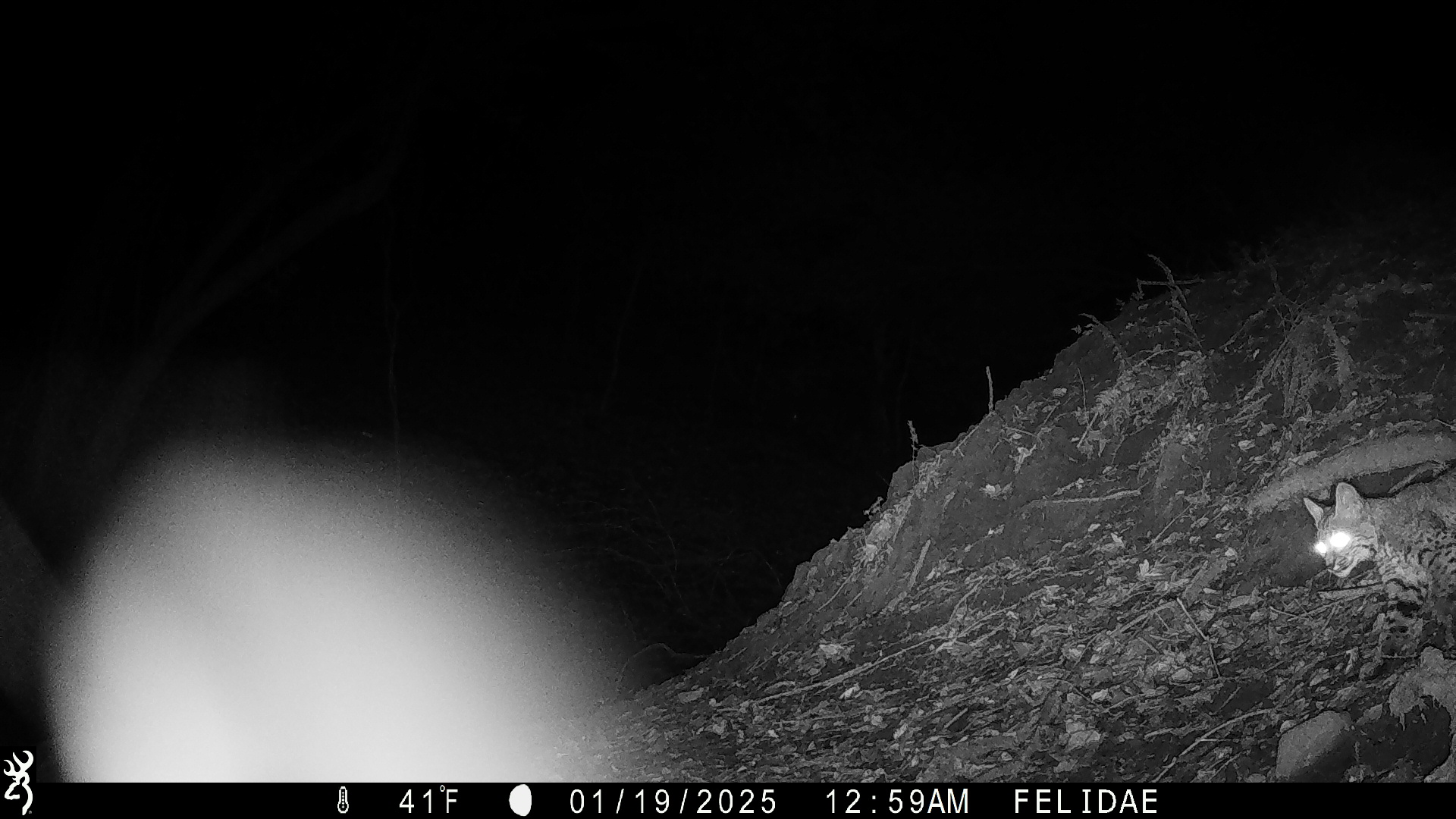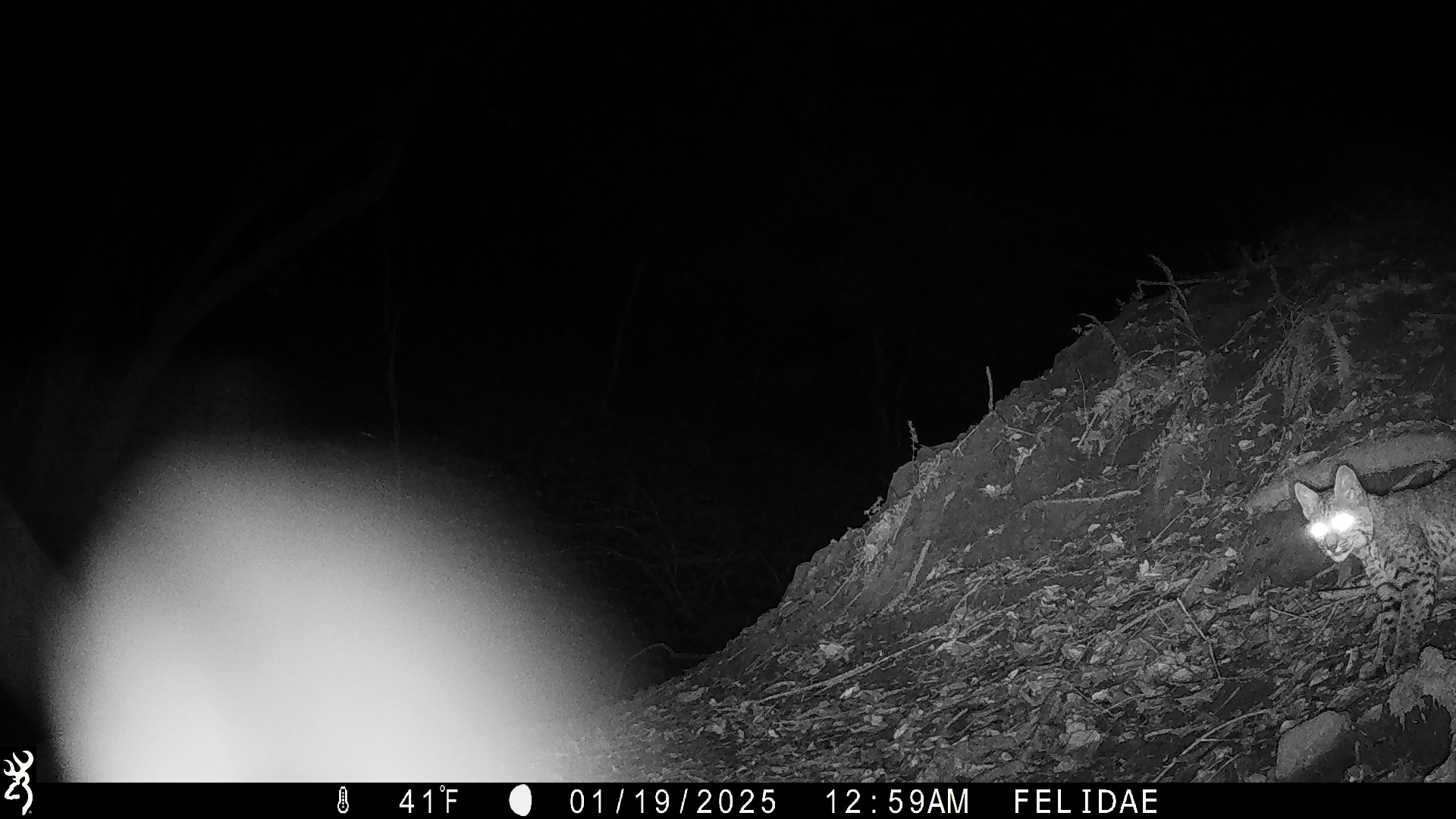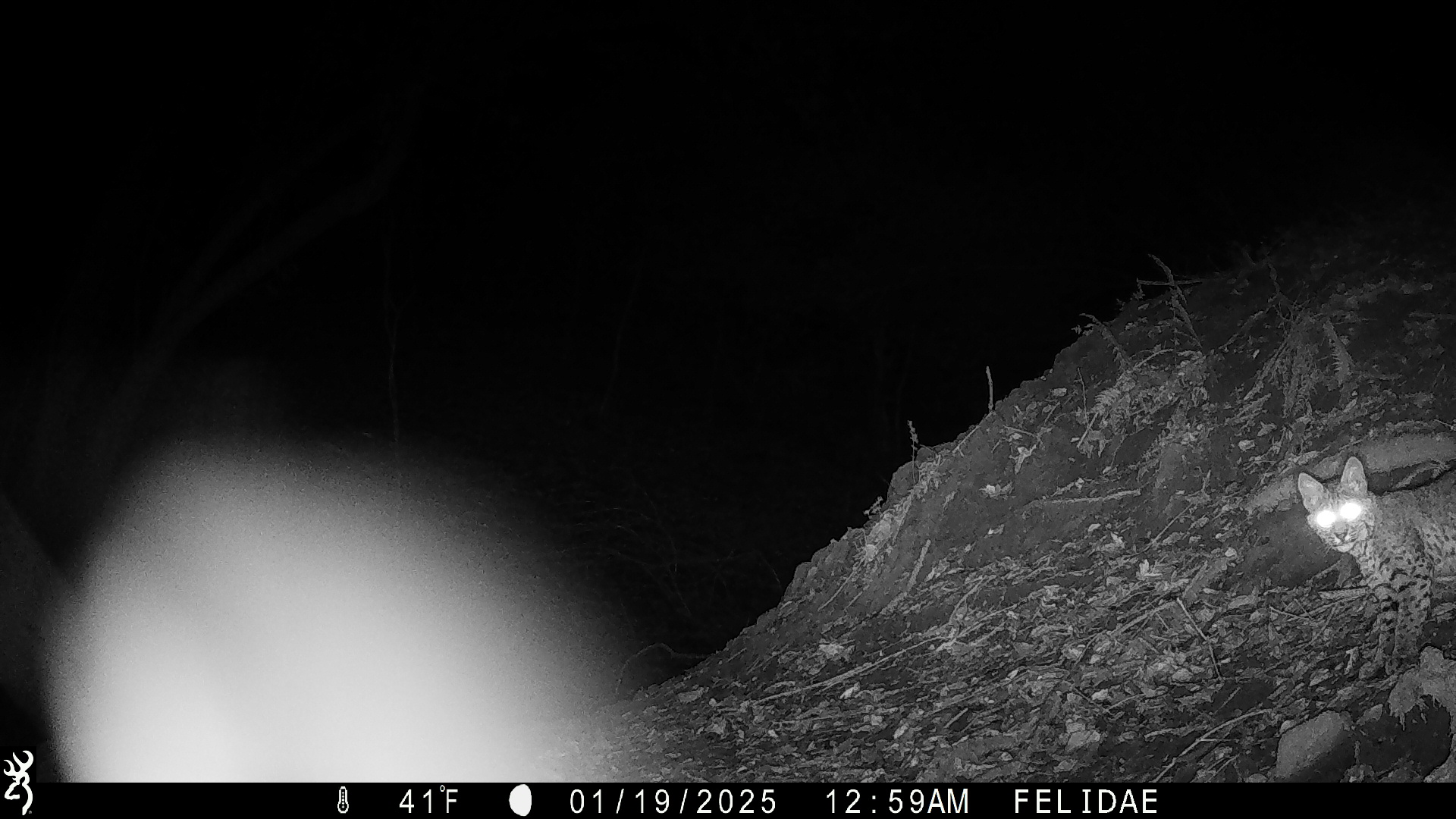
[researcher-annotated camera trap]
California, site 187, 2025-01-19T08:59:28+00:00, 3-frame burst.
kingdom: Animalia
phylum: Chordata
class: Mammalia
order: Carnivora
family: Felidae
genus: Lynx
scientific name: Lynx rufus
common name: bobcat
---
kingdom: Animalia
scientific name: Animalia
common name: invertebrate